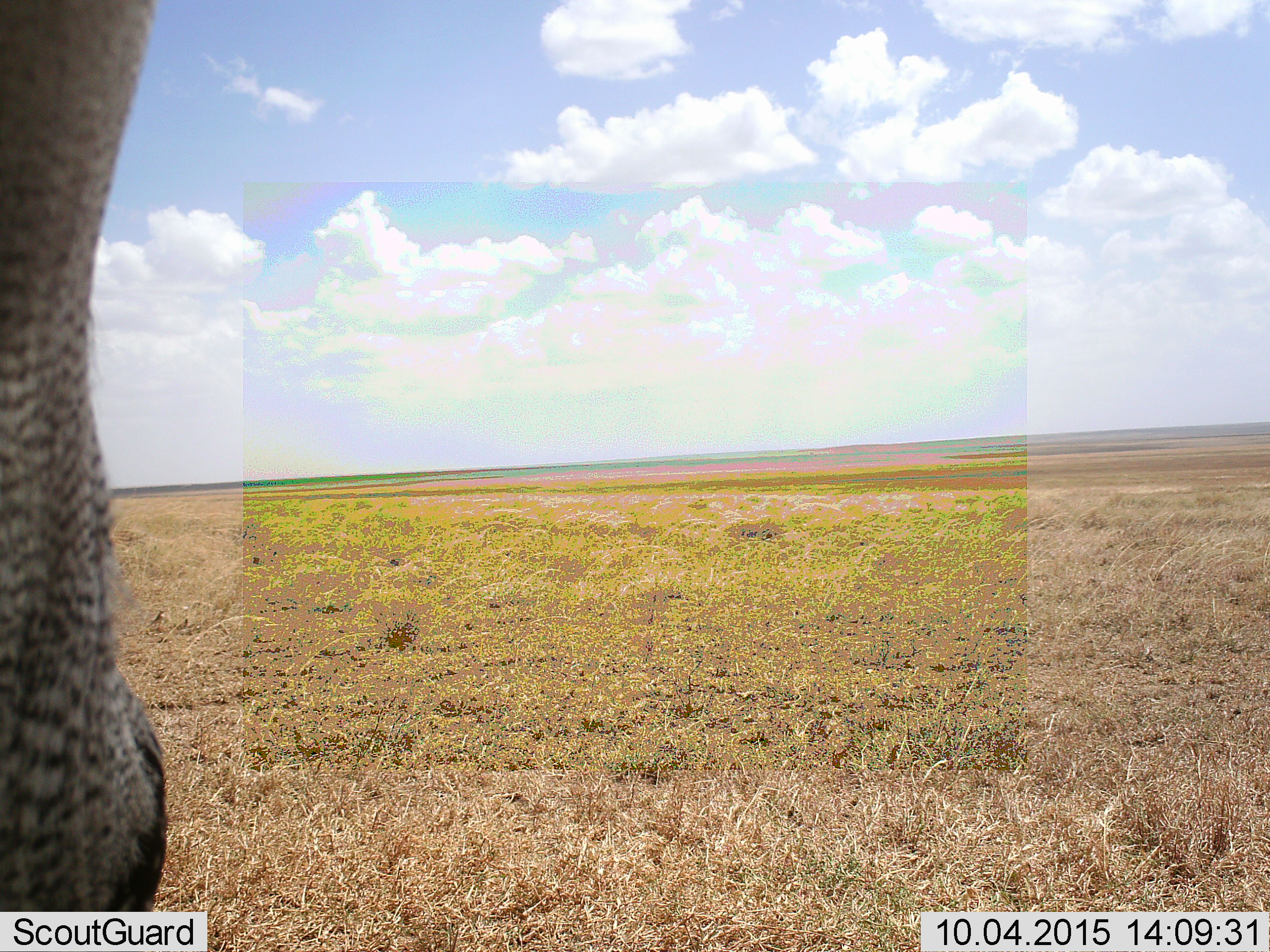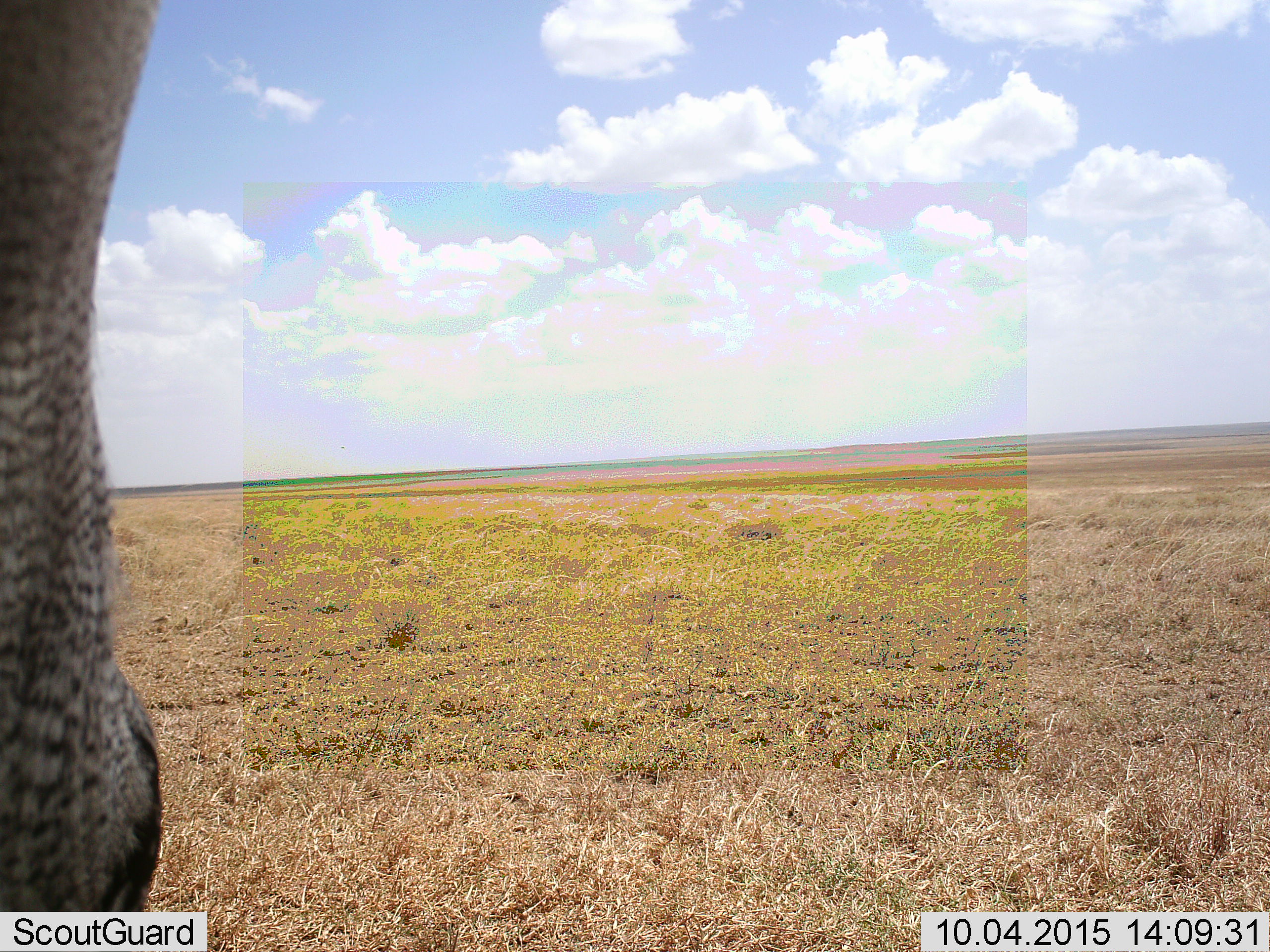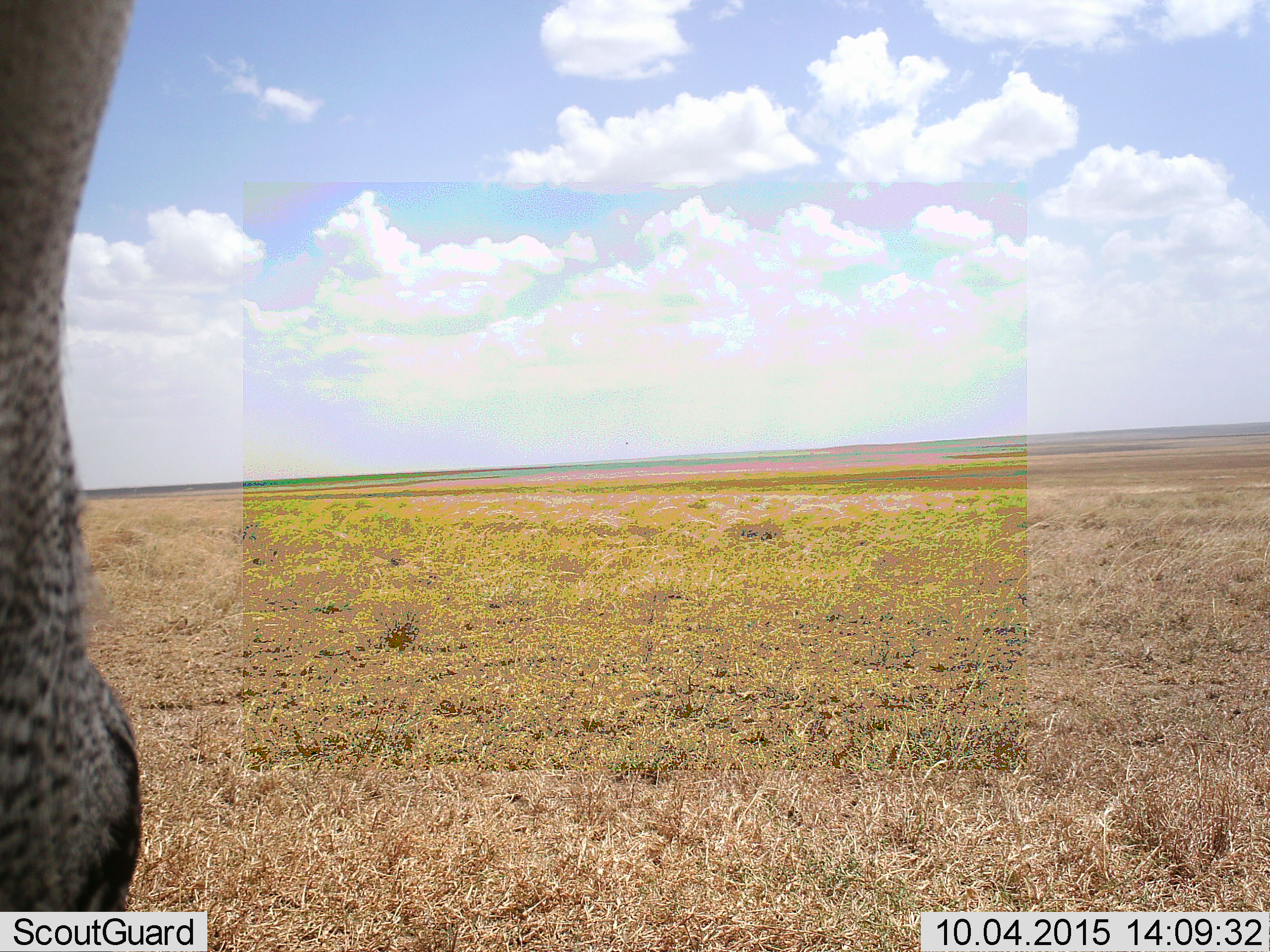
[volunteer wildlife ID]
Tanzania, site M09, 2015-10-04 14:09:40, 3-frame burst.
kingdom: Animalia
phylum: Chordata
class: Aves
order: Otidiformes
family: Otididae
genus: Ardeotis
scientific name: Ardeotis kori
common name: kori bustard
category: koribustard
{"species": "koribustard (kori bustard) (Ardeotis kori)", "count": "1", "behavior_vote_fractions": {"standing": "100%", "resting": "0%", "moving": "0%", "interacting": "0%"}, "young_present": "0%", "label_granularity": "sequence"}